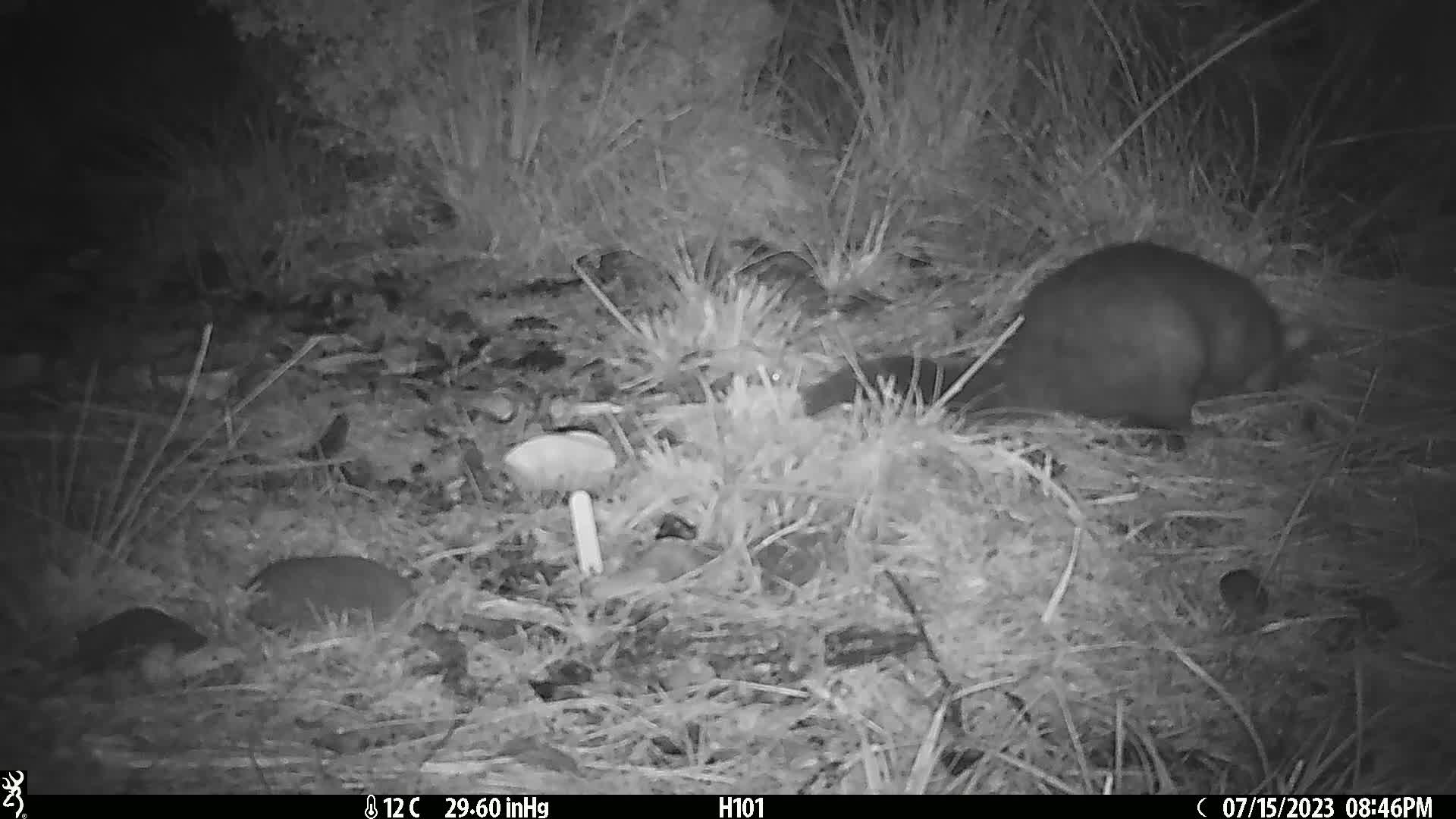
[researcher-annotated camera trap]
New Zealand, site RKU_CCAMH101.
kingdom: Animalia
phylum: Chordata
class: Mammalia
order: Diprotodontia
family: Phalangeridae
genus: Trichosurus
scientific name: Trichosurus vulpecula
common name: common brushtail possum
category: possum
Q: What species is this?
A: Possum (common brushtail possum) (Trichosurus vulpecula).